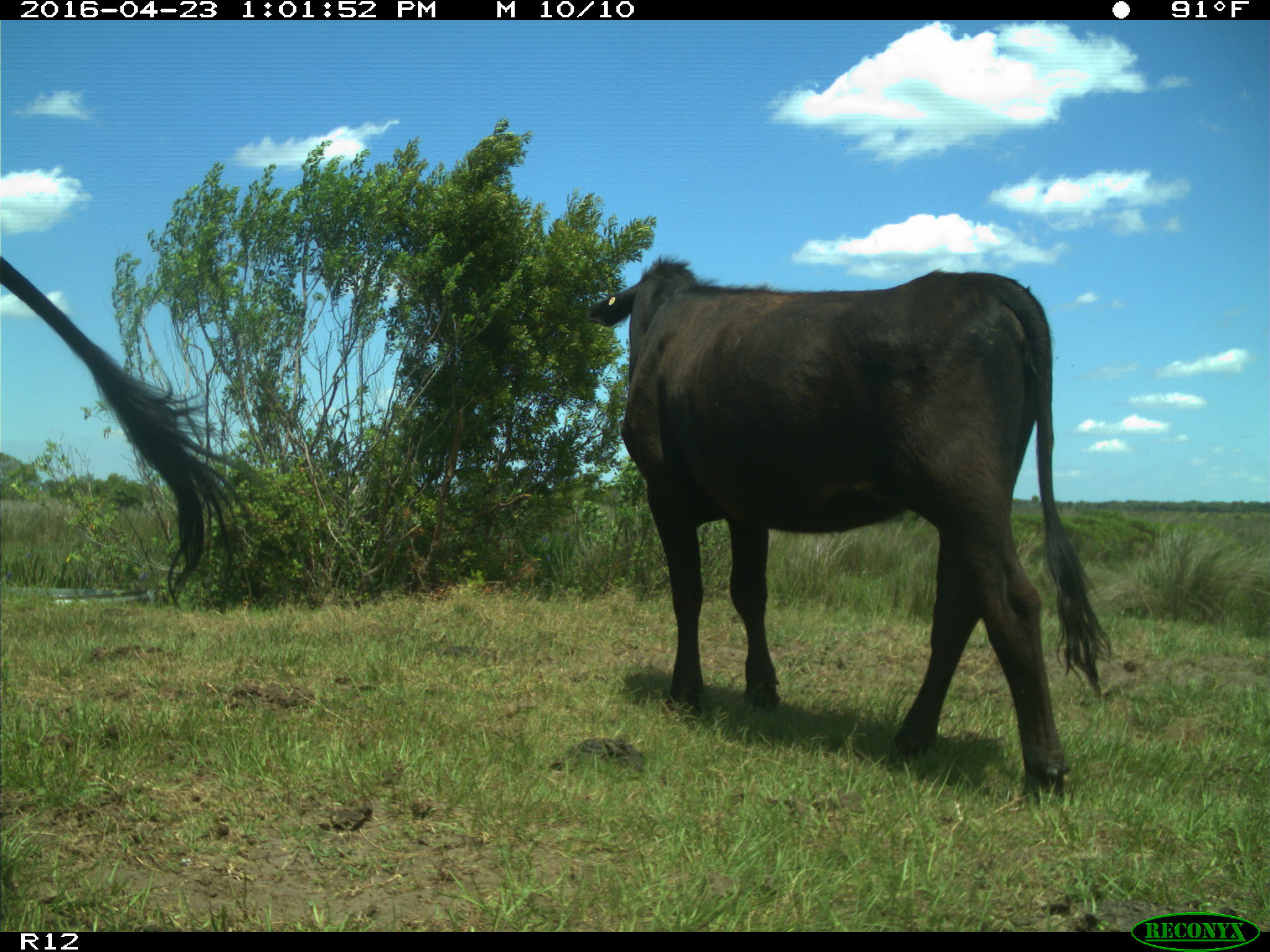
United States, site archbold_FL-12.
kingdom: Animalia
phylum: Chordata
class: Mammalia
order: Artiodactyla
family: Bovidae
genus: Bos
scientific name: Bos taurus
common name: domestic cow